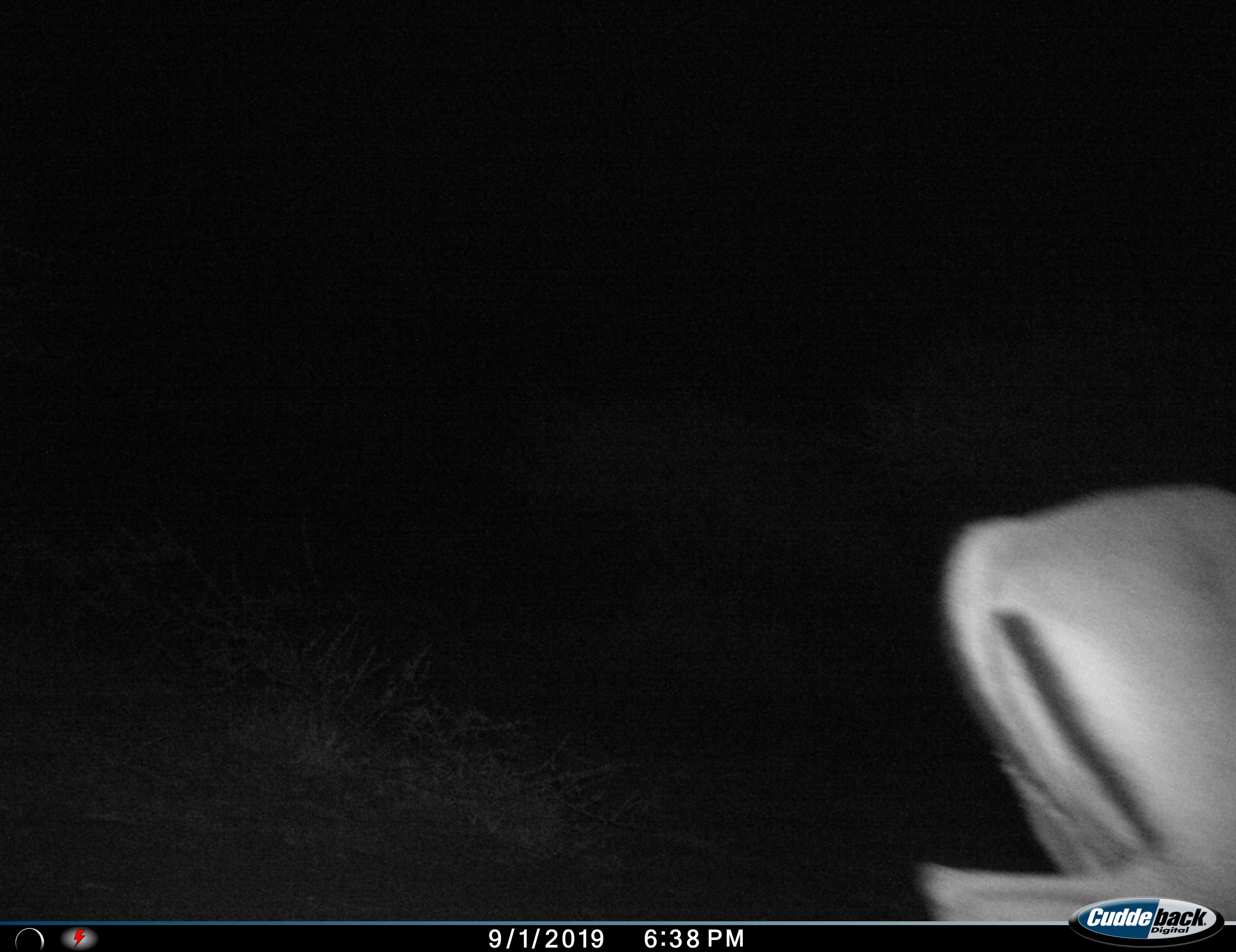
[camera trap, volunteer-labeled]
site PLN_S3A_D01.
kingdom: Animalia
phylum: Chordata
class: Mammalia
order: Artiodactyla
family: Bovidae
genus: Aepyceros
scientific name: Aepyceros melampus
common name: impala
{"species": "impala (Aepyceros melampus)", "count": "1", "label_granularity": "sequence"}